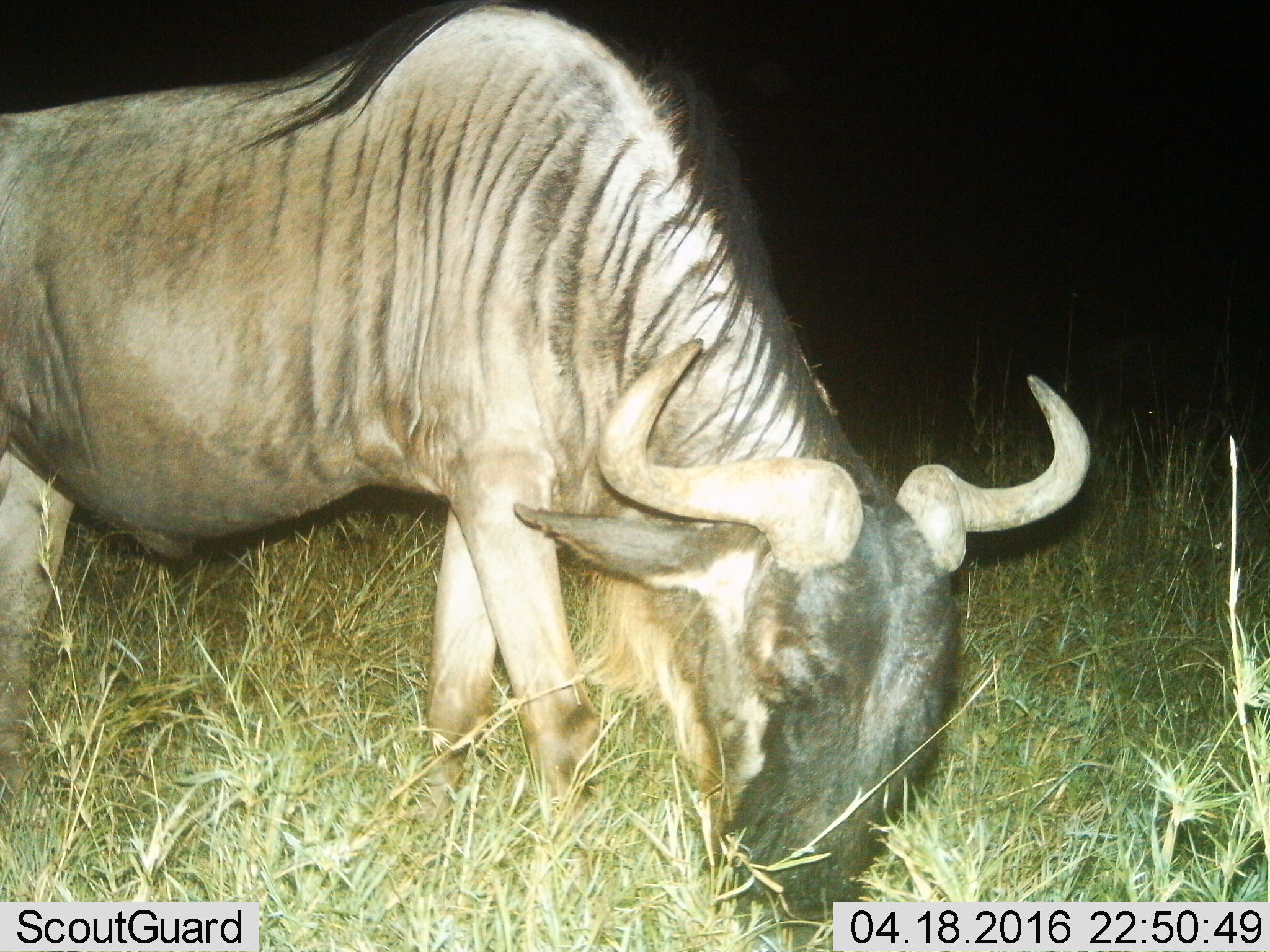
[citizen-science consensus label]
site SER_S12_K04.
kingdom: Animalia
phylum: Chordata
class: Mammalia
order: Artiodactyla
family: Bovidae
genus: Connochaetes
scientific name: Connochaetes taurinus taurinus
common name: blue wildebeest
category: wildebeestblue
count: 1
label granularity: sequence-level